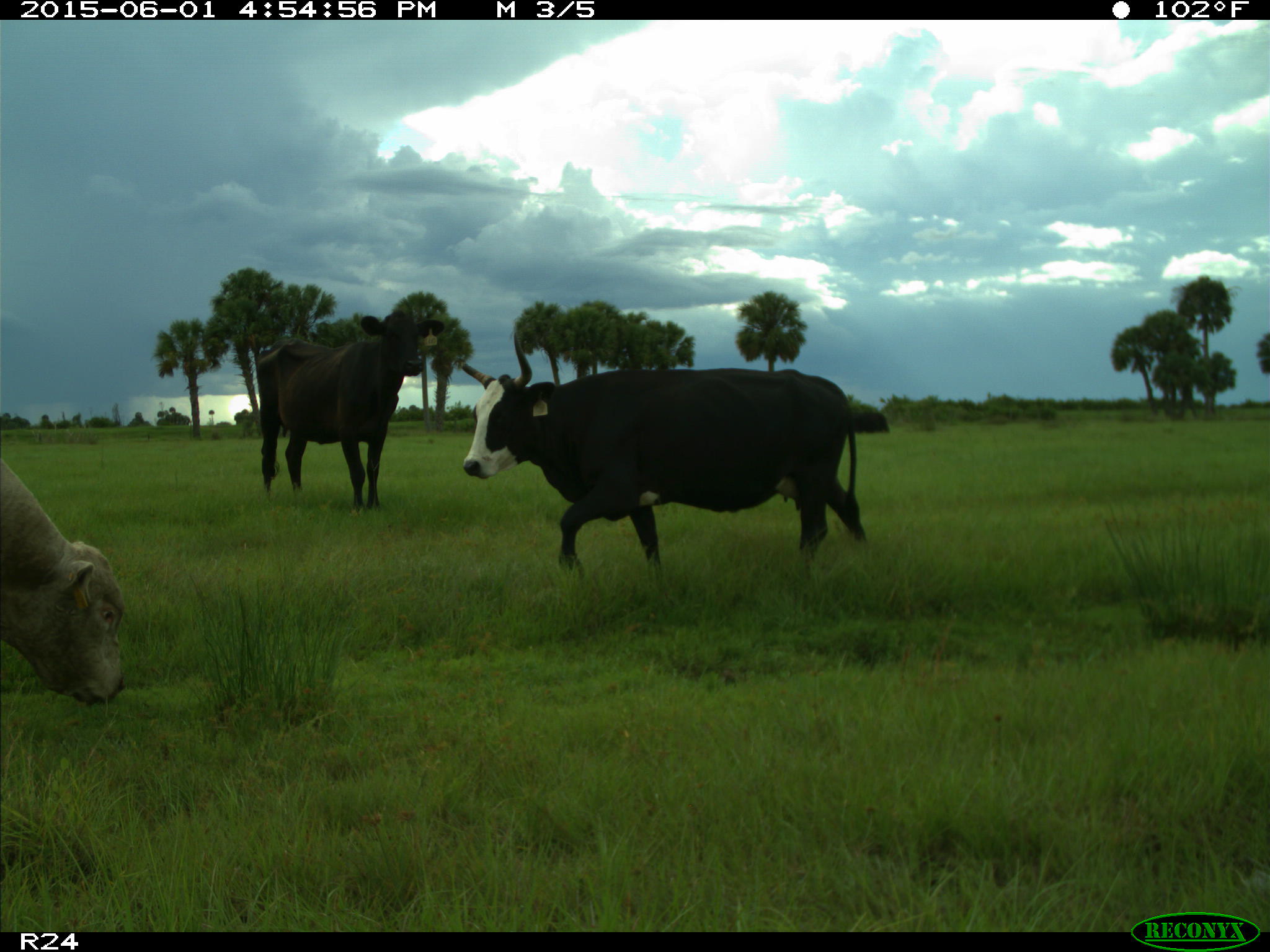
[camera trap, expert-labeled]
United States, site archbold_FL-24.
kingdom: Animalia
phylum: Chordata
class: Mammalia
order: Artiodactyla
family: Bovidae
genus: Bos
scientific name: Bos taurus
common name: domestic cow